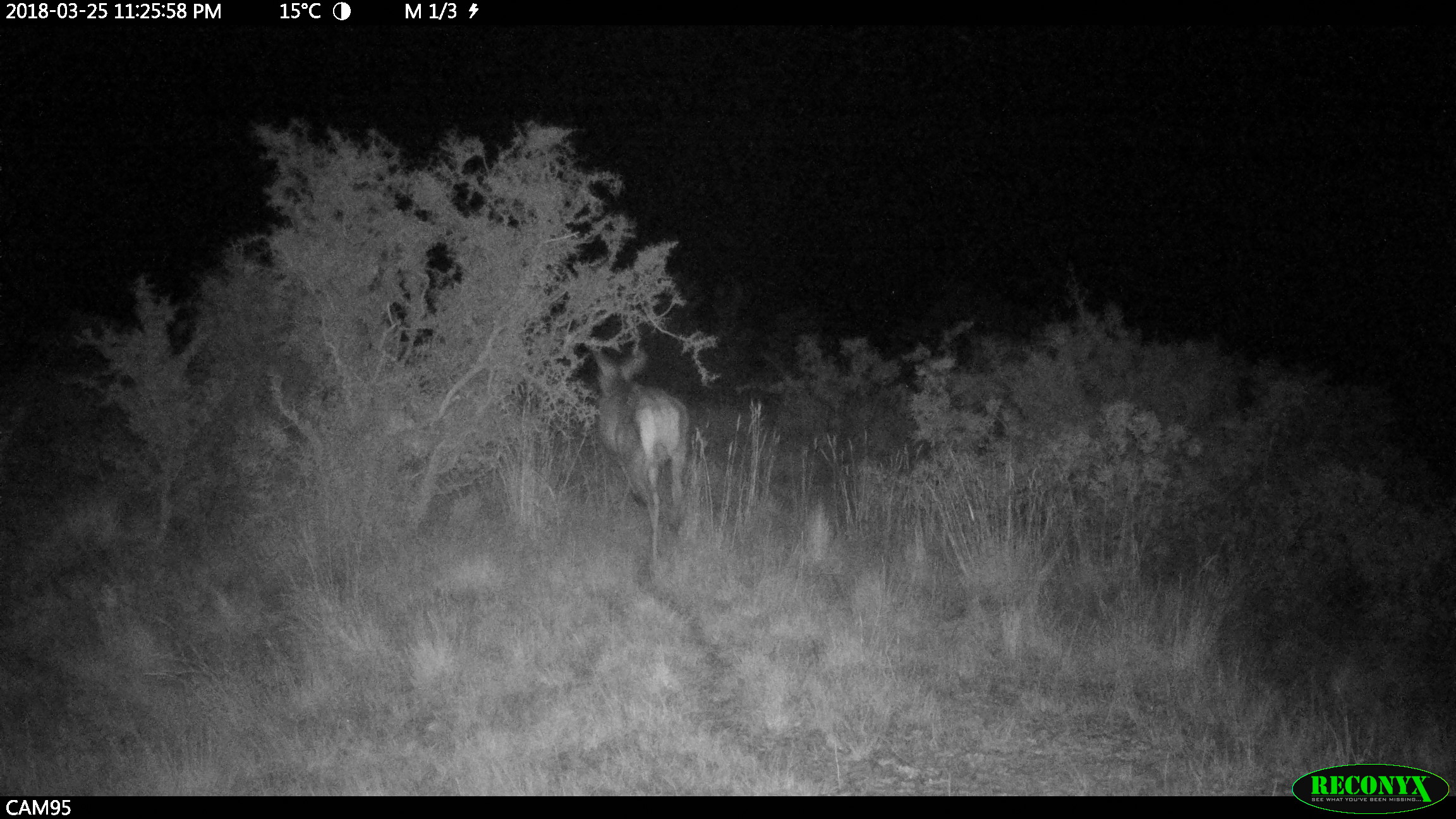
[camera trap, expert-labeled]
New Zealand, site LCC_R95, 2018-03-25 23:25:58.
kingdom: Animalia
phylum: Chordata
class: Mammalia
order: Artiodactyla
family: Cervidae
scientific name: Cervidae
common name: deer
Deer (Cervidae).